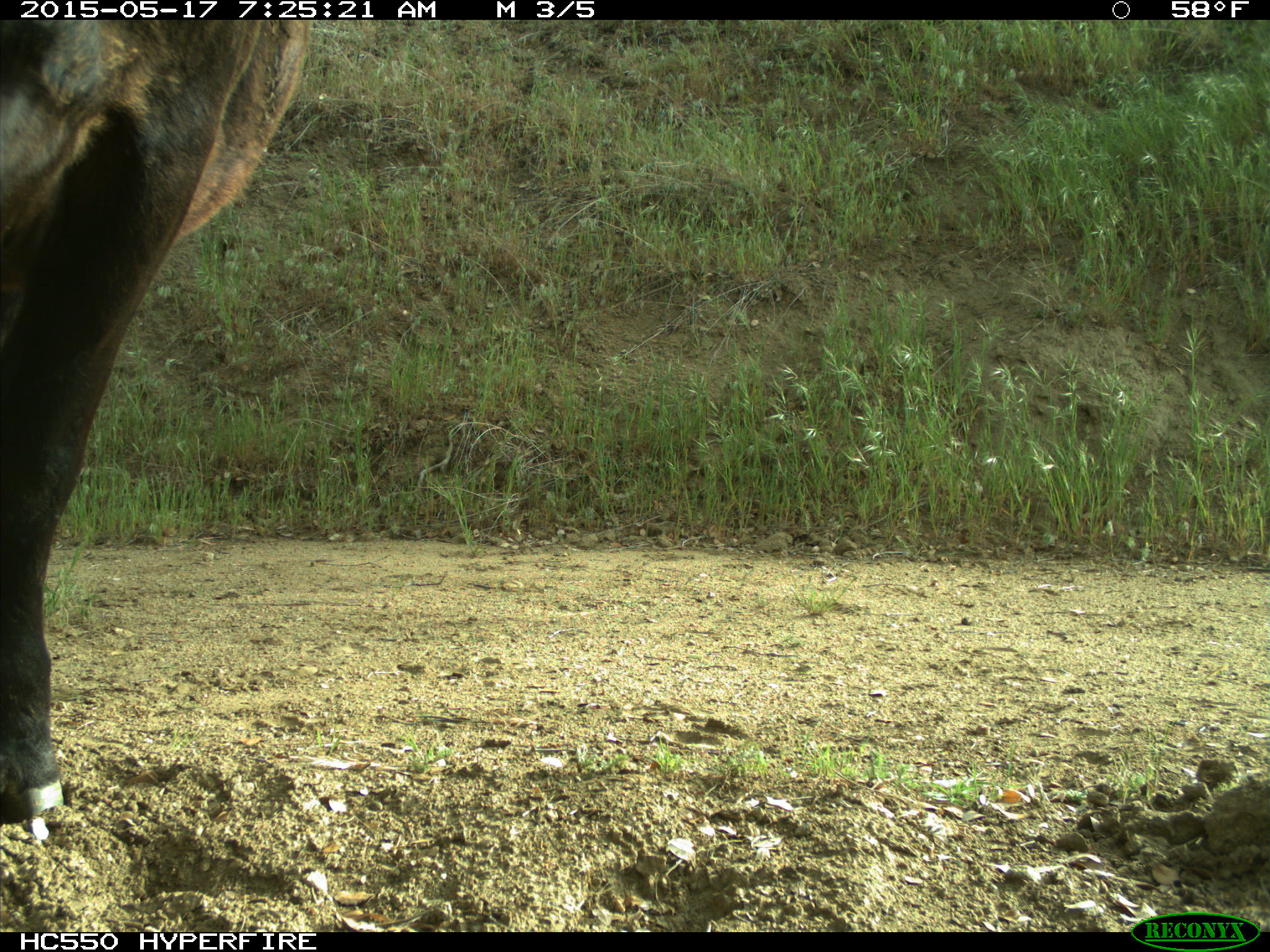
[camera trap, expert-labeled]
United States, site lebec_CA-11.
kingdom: Animalia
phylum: Chordata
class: Mammalia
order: Artiodactyla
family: Bovidae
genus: Bos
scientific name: Bos taurus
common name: domestic cow